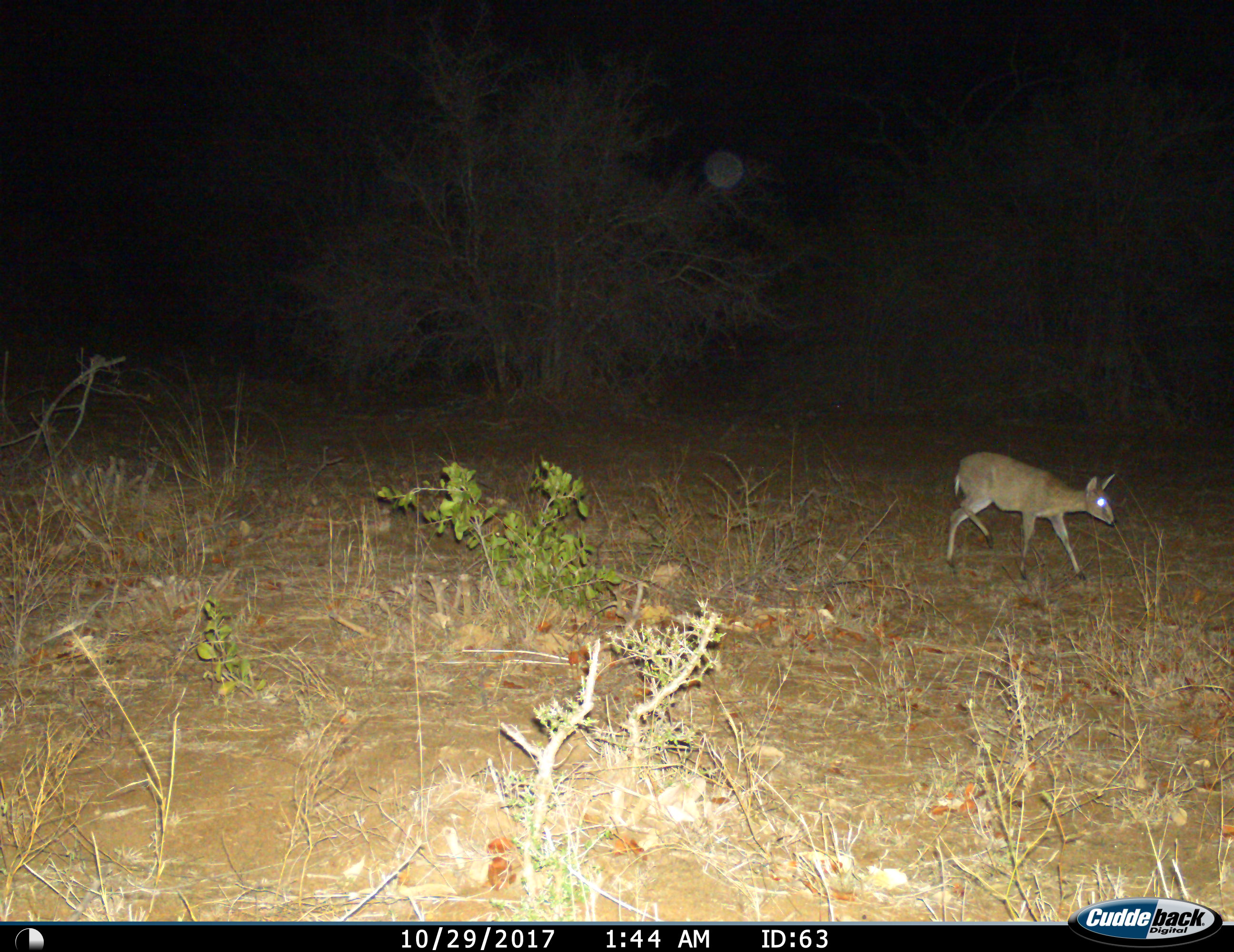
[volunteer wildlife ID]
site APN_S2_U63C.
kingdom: Animalia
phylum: Chordata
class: Mammalia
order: Artiodactyla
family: Bovidae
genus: Sylvicapra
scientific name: Sylvicapra grimmia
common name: common duiker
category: duikercommongrey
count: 1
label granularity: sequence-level